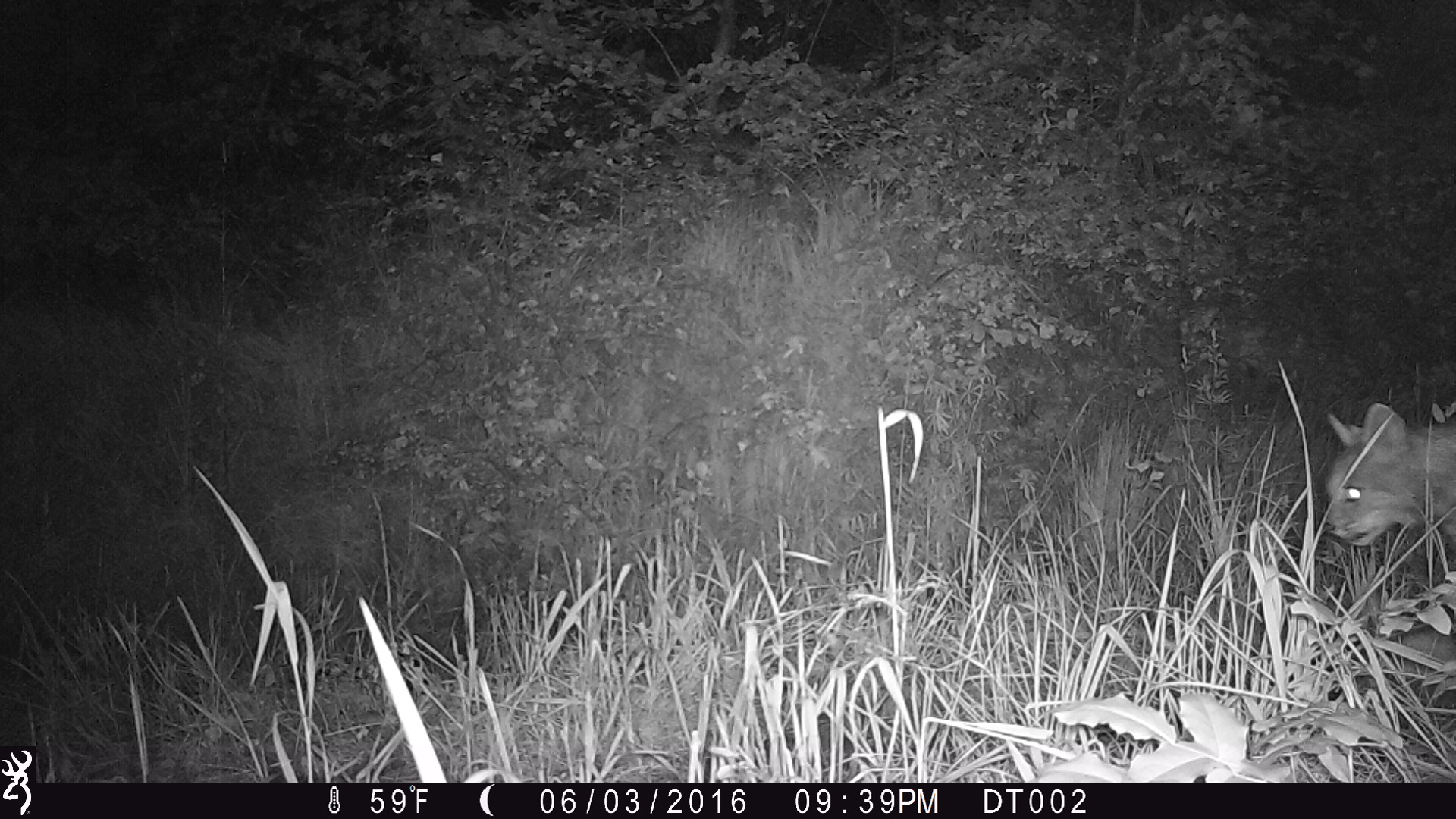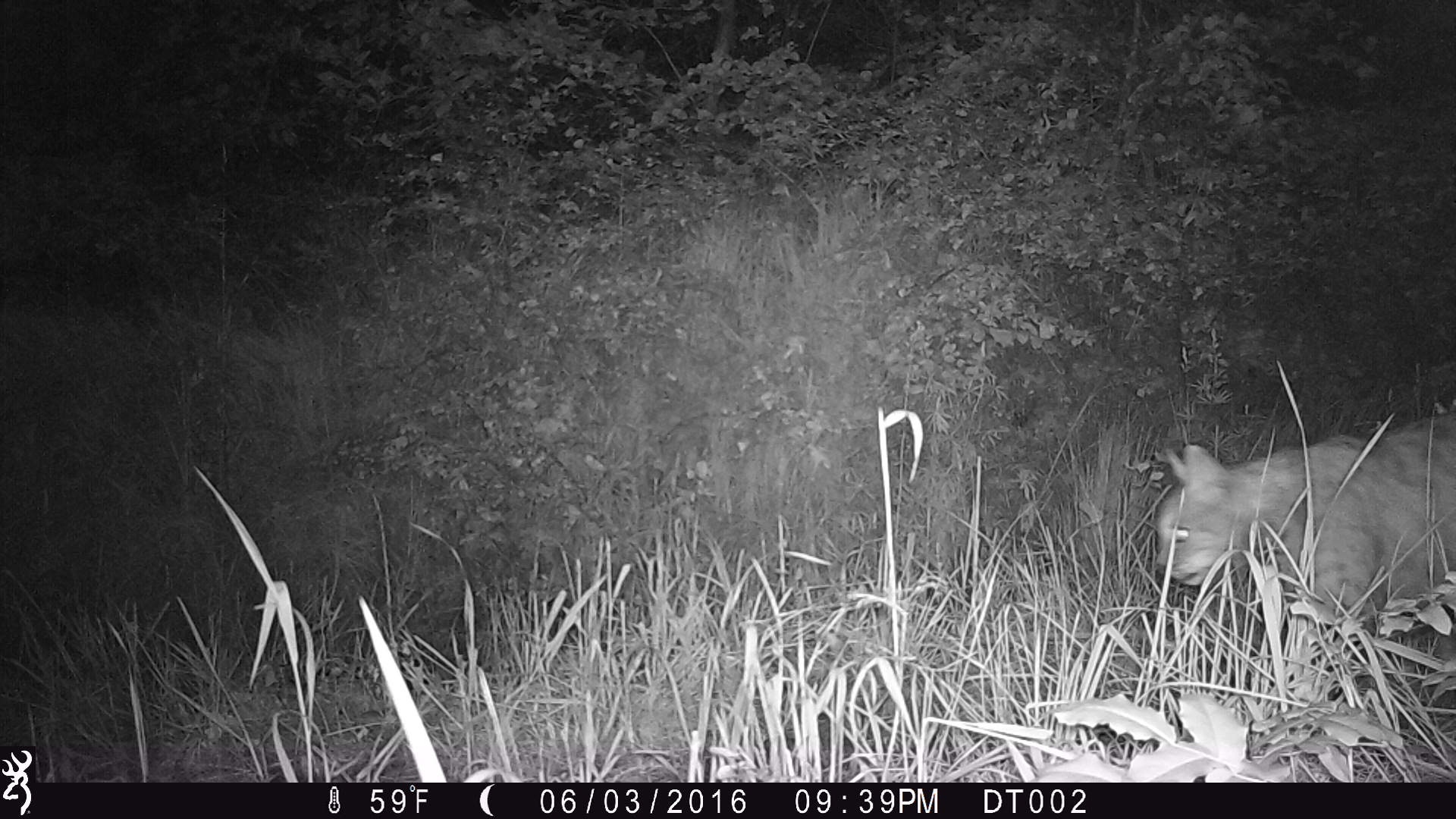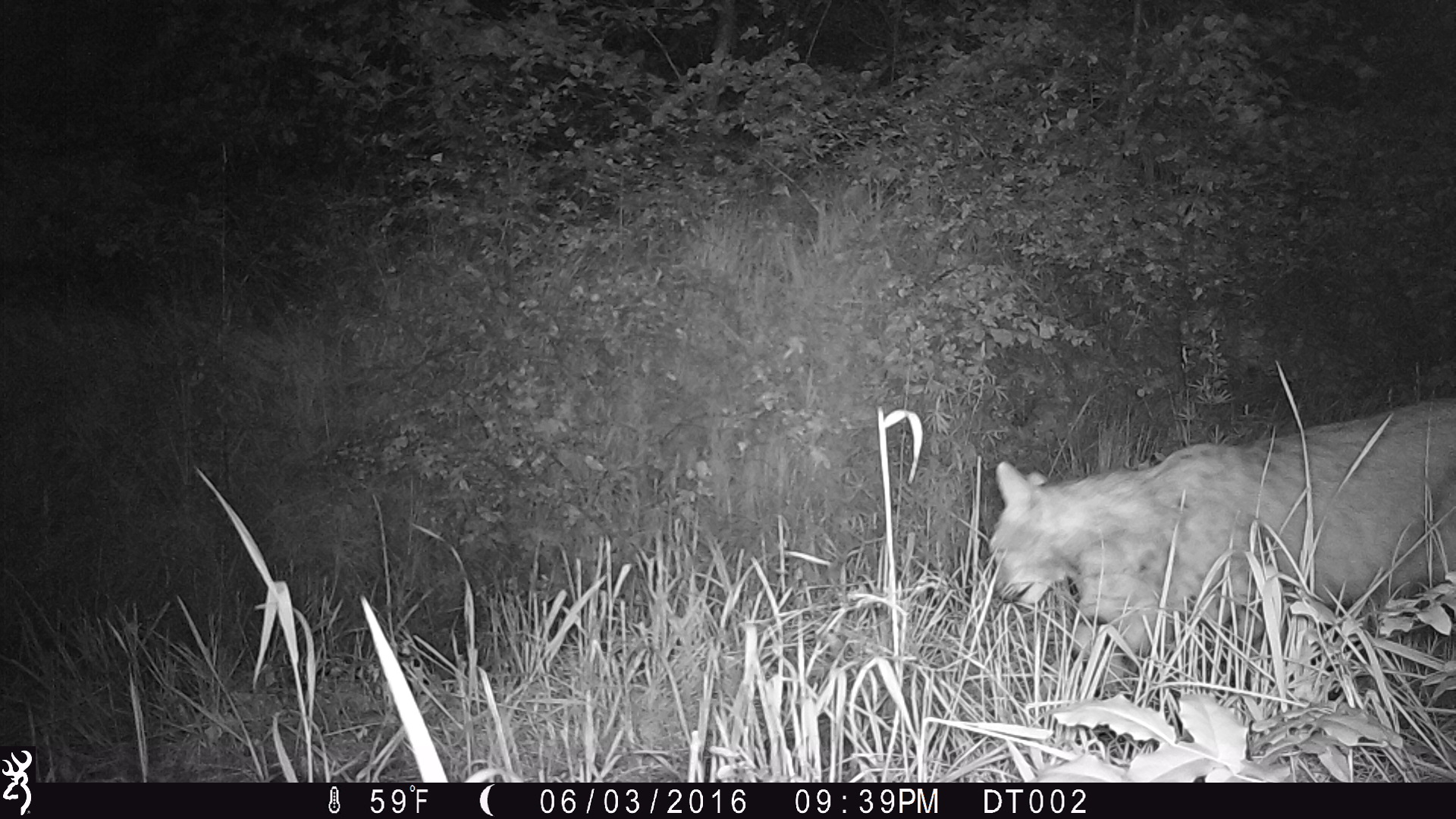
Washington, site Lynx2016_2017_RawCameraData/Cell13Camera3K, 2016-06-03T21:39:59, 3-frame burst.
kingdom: Animalia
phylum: Chordata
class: Mammalia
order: Carnivora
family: Felidae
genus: Lynx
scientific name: Lynx rufus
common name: bobcat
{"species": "Lynx rufus (bobcat)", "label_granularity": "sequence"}